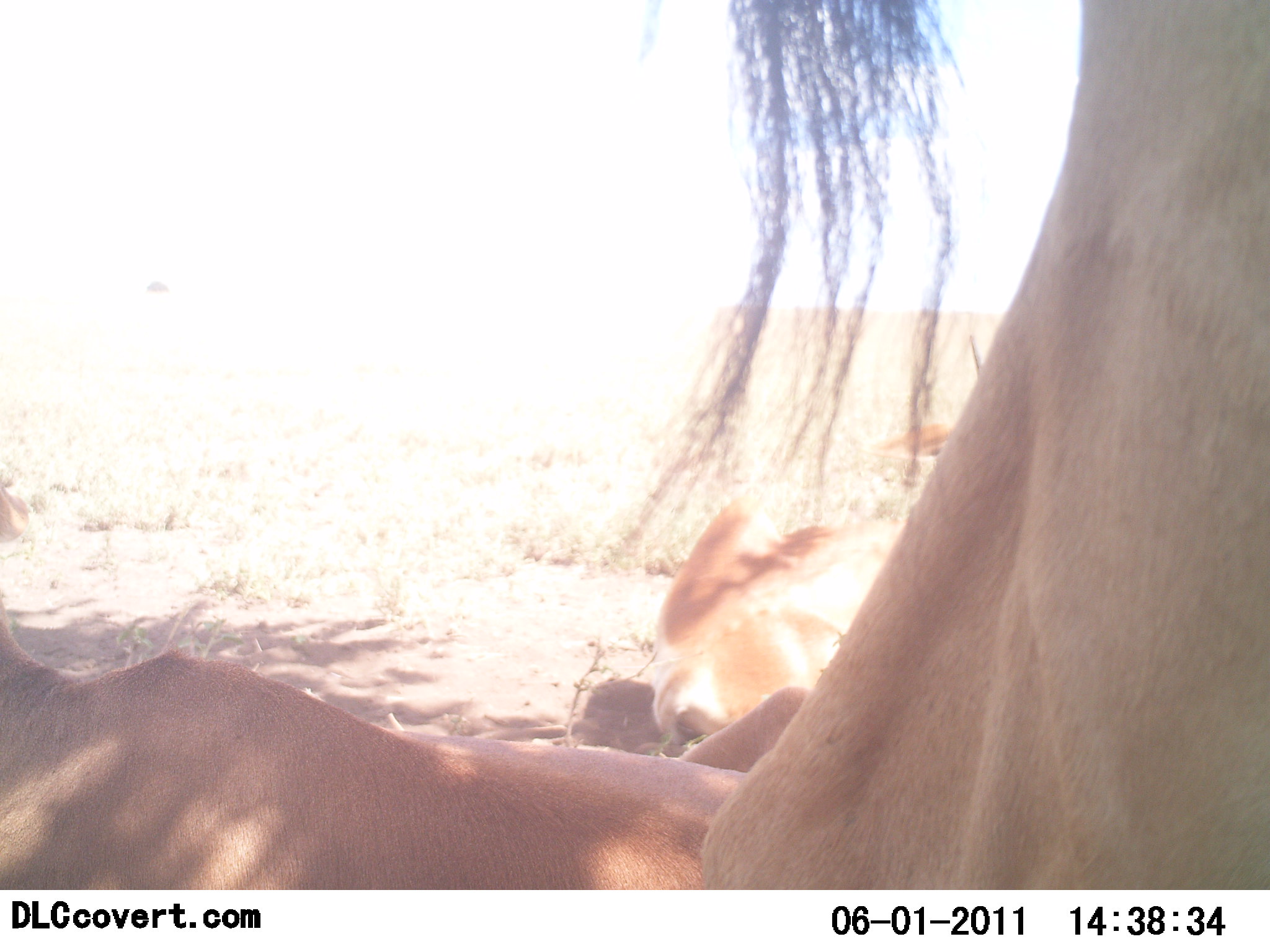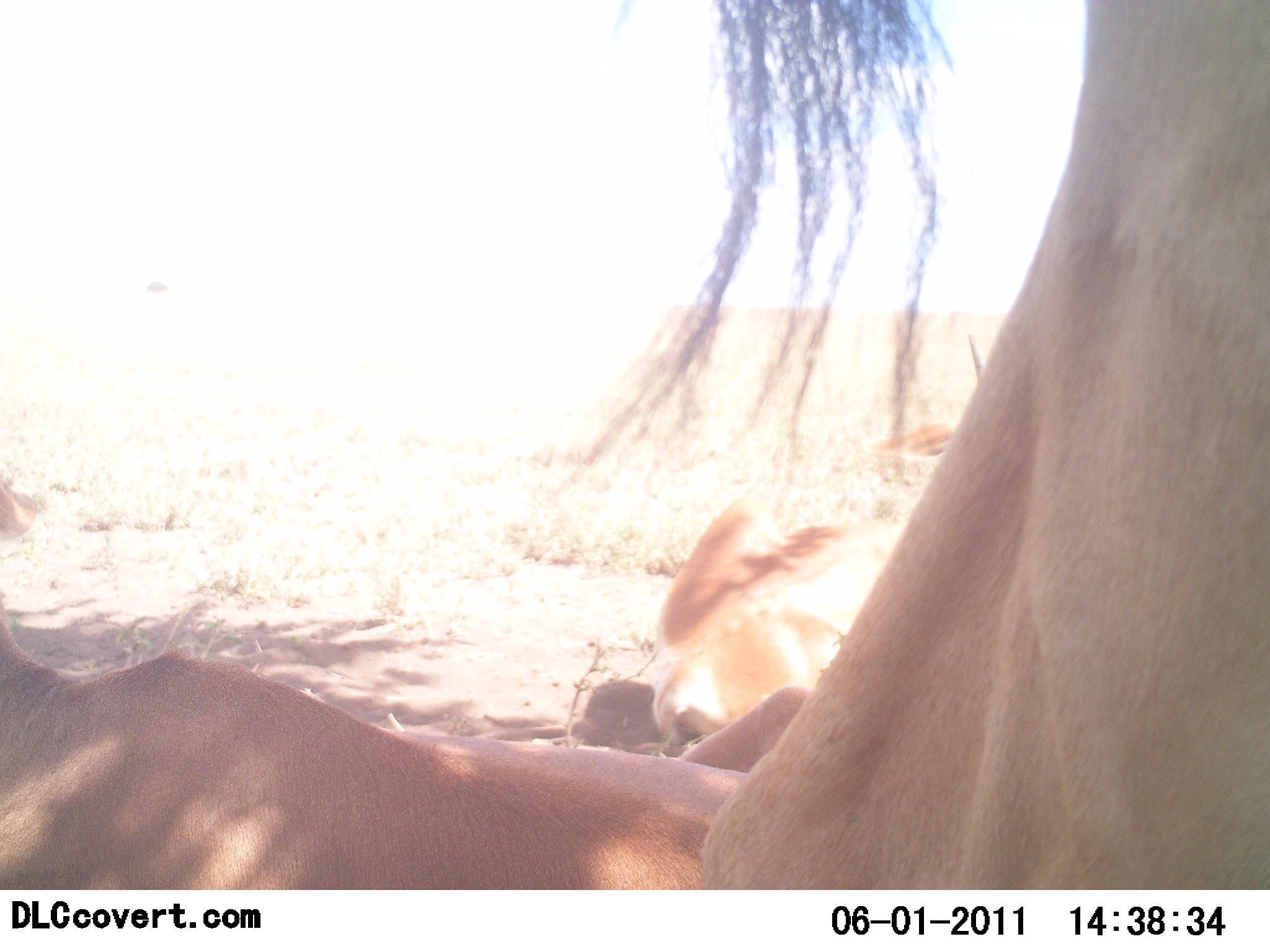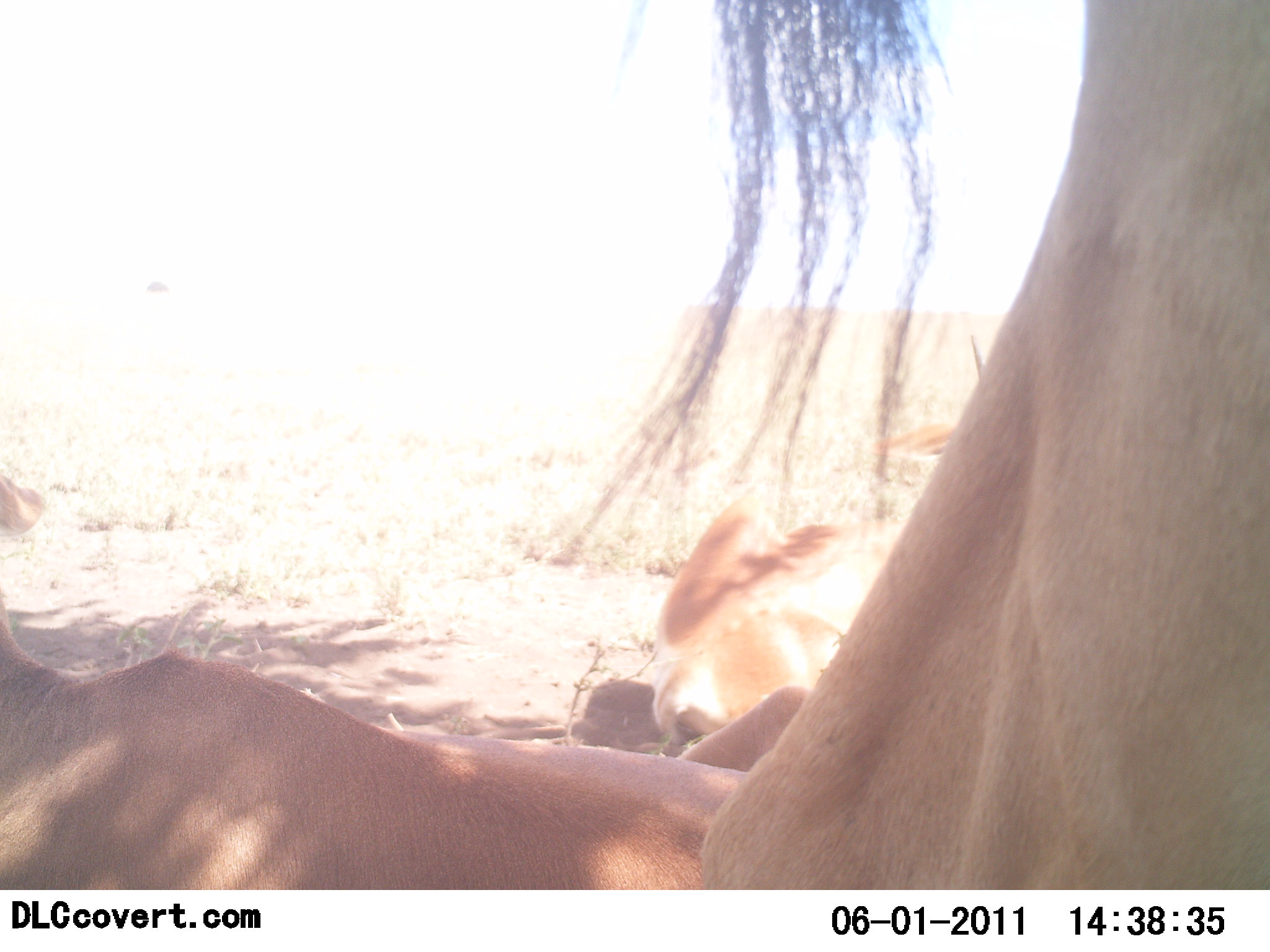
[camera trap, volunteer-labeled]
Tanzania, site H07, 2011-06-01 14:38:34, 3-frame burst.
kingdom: Animalia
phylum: Chordata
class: Mammalia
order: Artiodactyla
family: Bovidae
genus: Alcelaphus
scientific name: Alcelaphus buselaphus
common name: hartebeest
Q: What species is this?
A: Hartebeest (Alcelaphus buselaphus).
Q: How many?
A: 3.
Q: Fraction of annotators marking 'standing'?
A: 40%.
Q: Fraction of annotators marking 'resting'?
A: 80%.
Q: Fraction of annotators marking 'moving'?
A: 0%.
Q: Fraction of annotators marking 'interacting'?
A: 0%.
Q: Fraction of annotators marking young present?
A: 0%.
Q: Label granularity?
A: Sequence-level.